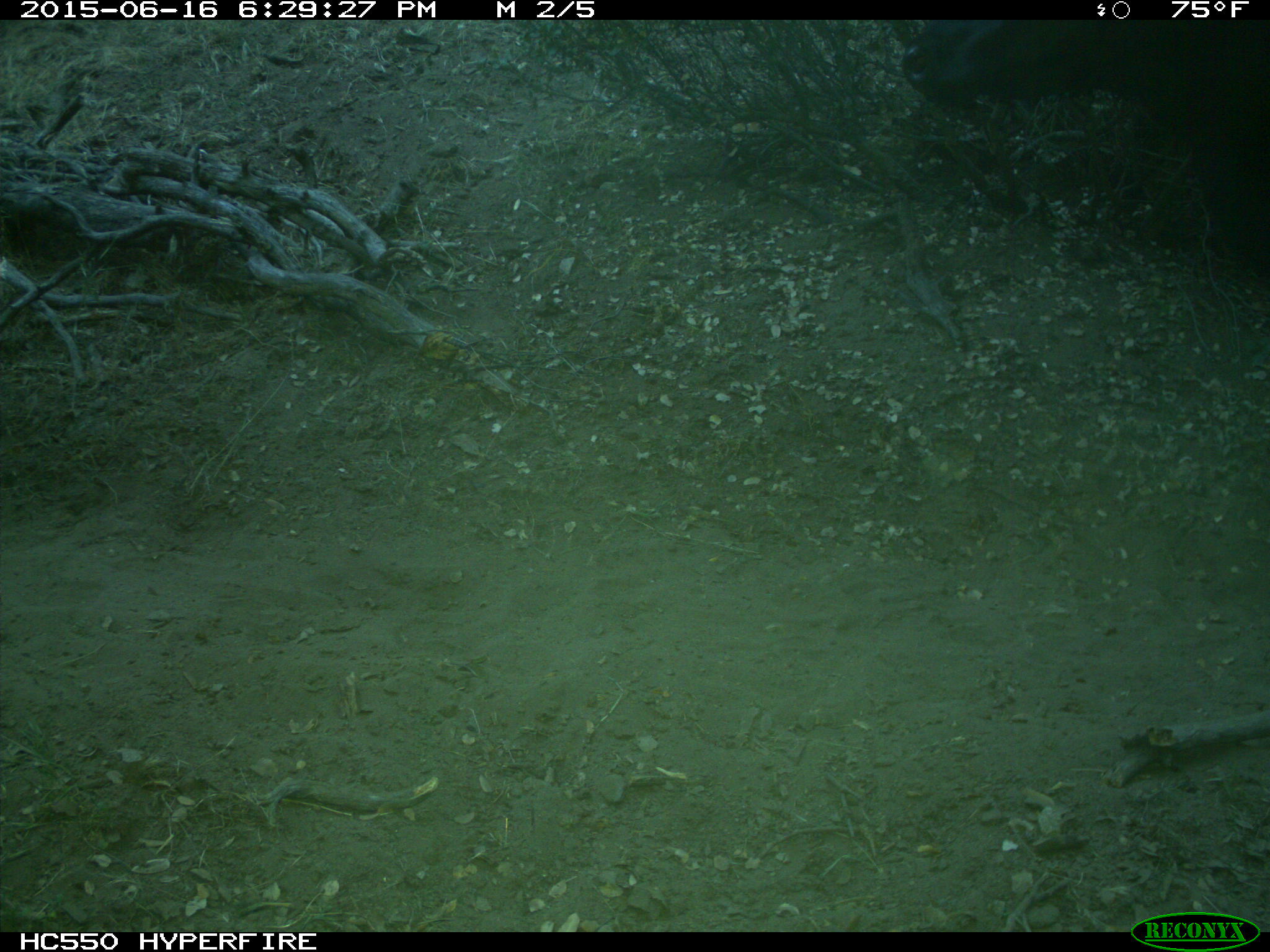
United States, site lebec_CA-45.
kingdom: Animalia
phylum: Chordata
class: Mammalia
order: Artiodactyla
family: Bovidae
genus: Bos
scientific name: Bos taurus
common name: domestic cow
Bos taurus (domestic cow).